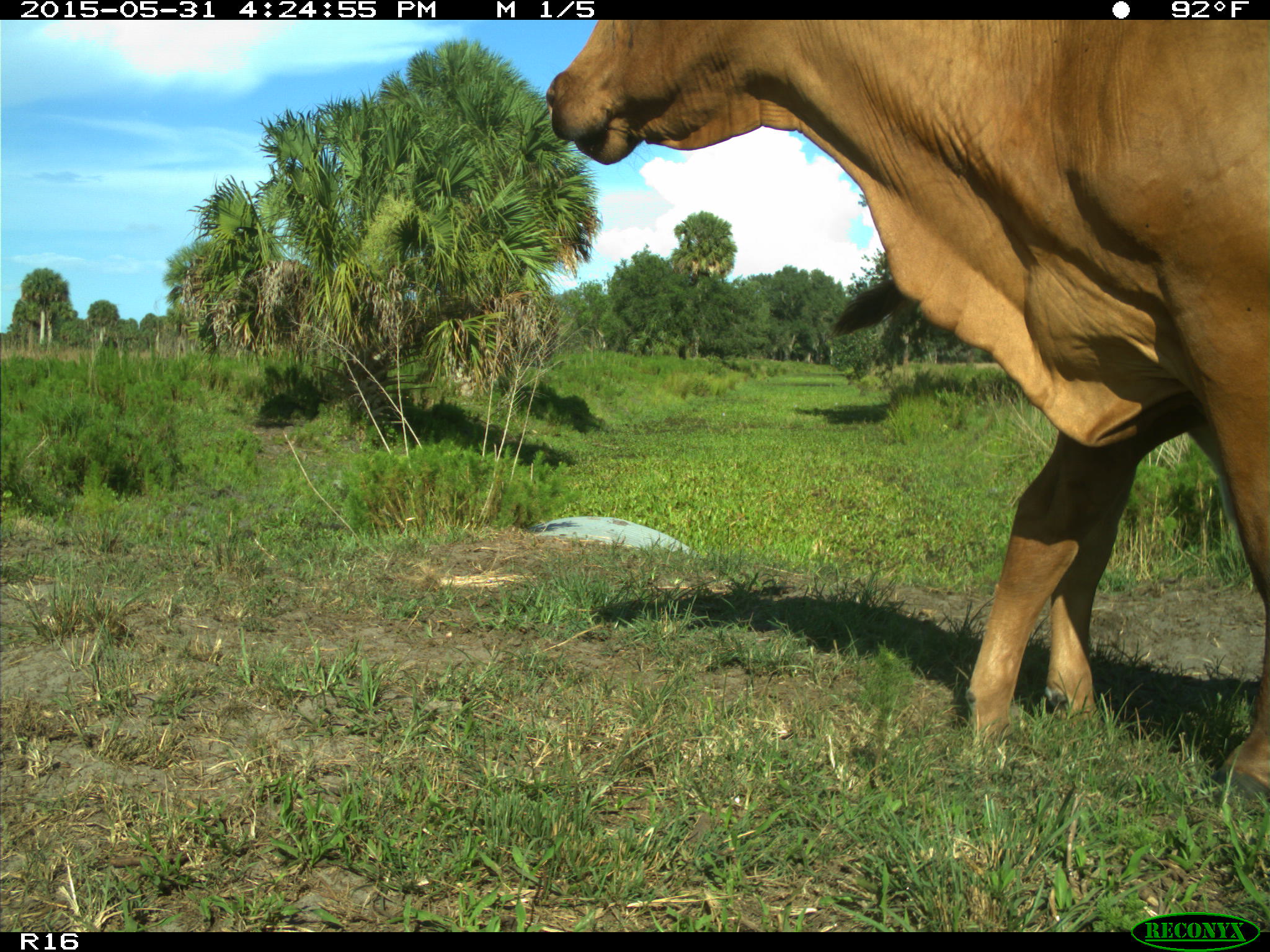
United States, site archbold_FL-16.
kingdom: Animalia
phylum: Chordata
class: Mammalia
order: Artiodactyla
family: Bovidae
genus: Bos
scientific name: Bos taurus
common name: domestic cow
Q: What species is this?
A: Bos taurus (domestic cow).